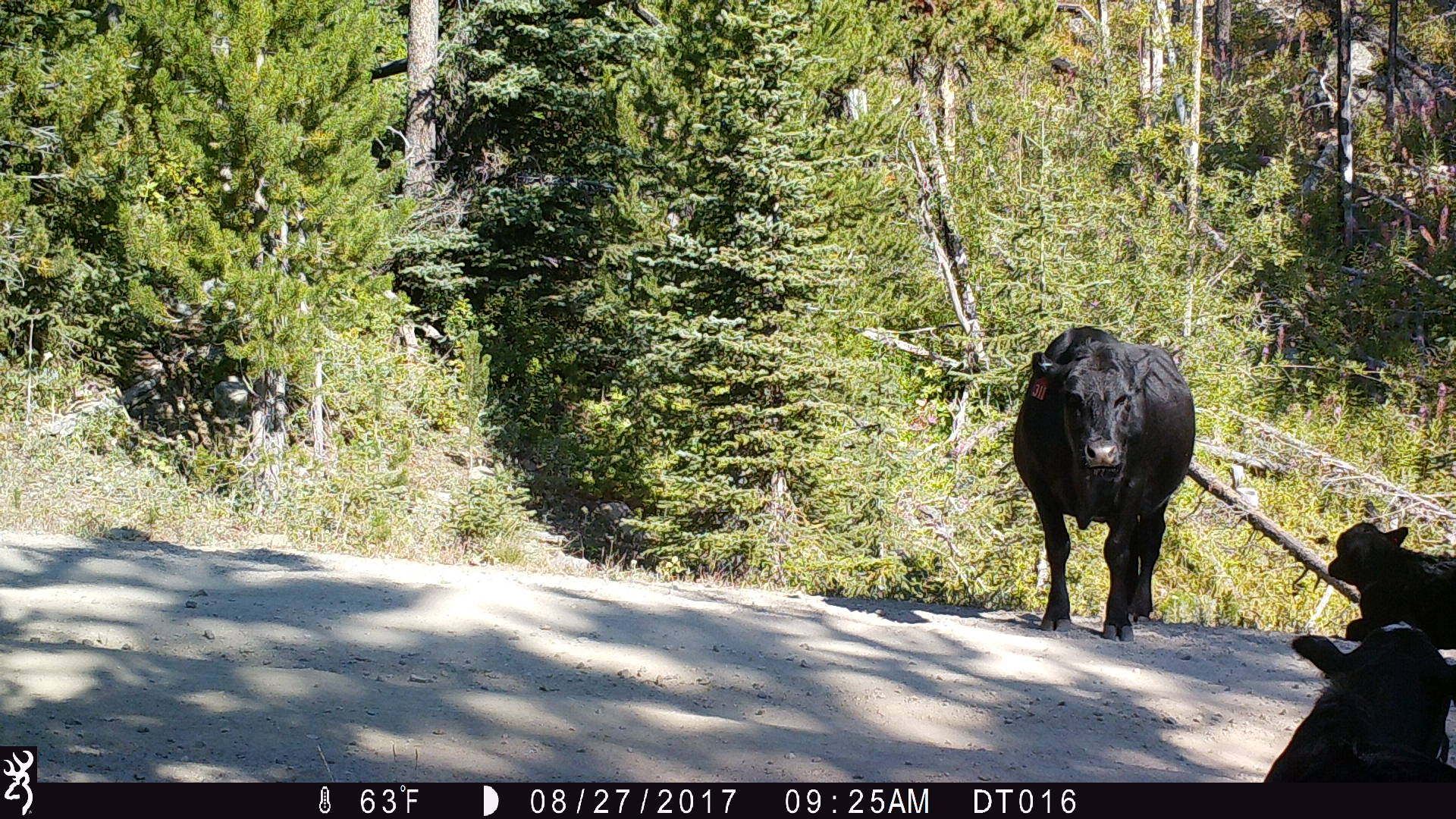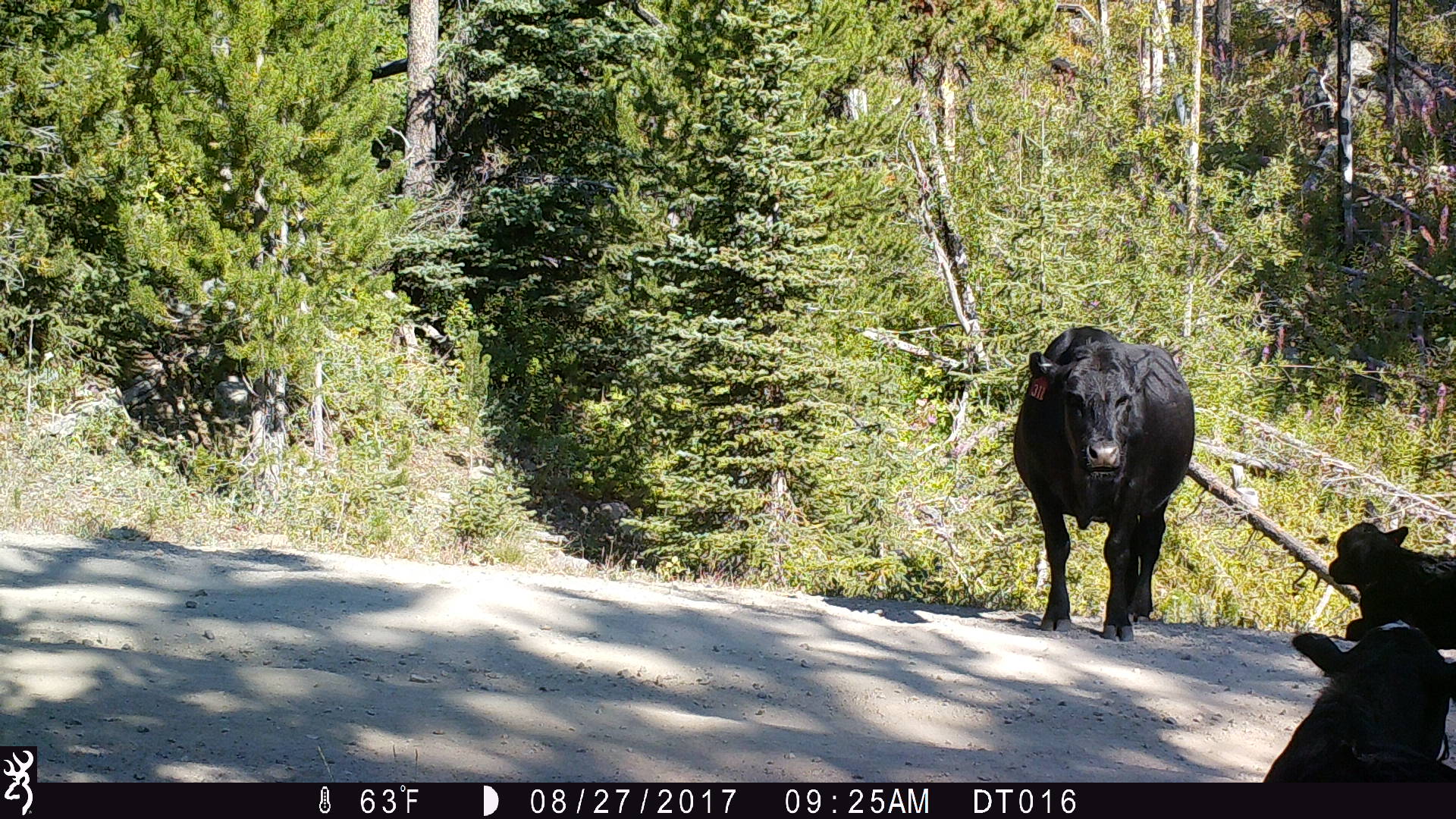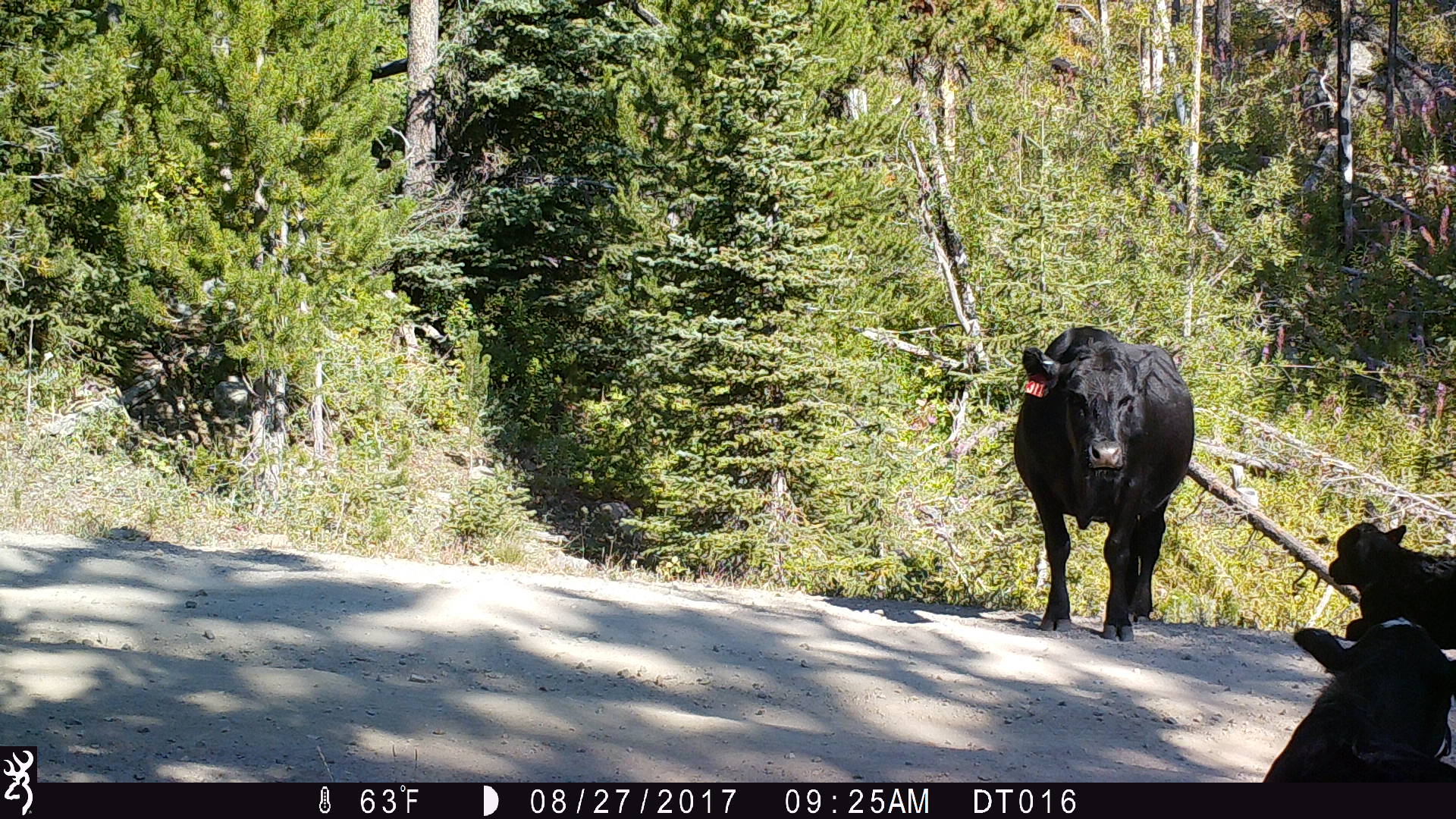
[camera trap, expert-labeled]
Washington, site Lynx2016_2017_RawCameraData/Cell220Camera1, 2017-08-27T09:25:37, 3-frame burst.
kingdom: Animalia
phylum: Chordata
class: Mammalia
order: Artiodactyla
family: Bovidae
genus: Bos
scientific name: Bos taurus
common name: domestic cattle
Domestic cattle (Bos taurus). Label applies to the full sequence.